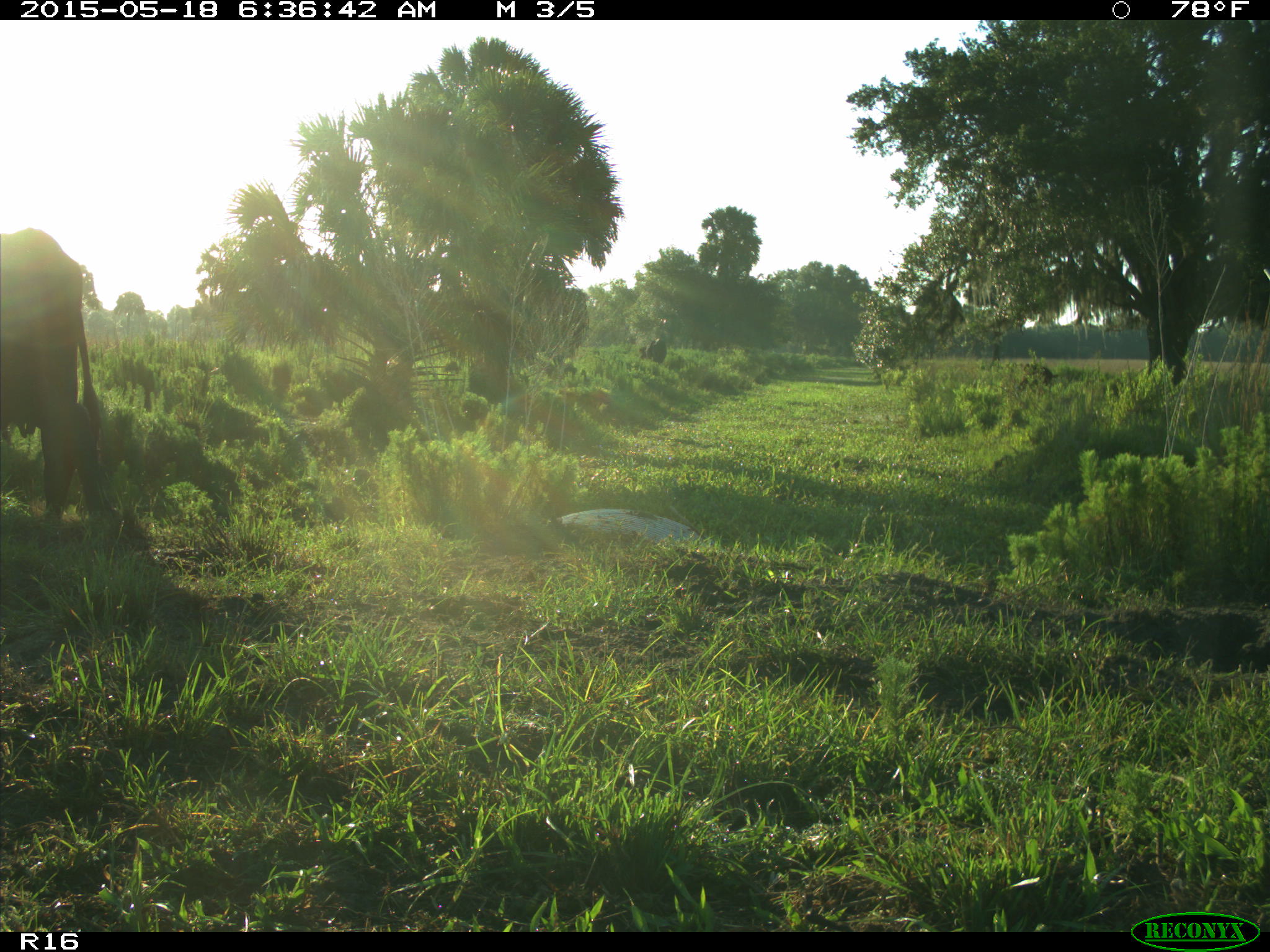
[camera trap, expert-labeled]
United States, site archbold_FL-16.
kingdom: Animalia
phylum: Chordata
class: Mammalia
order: Artiodactyla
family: Bovidae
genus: Bos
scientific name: Bos taurus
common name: domestic cow